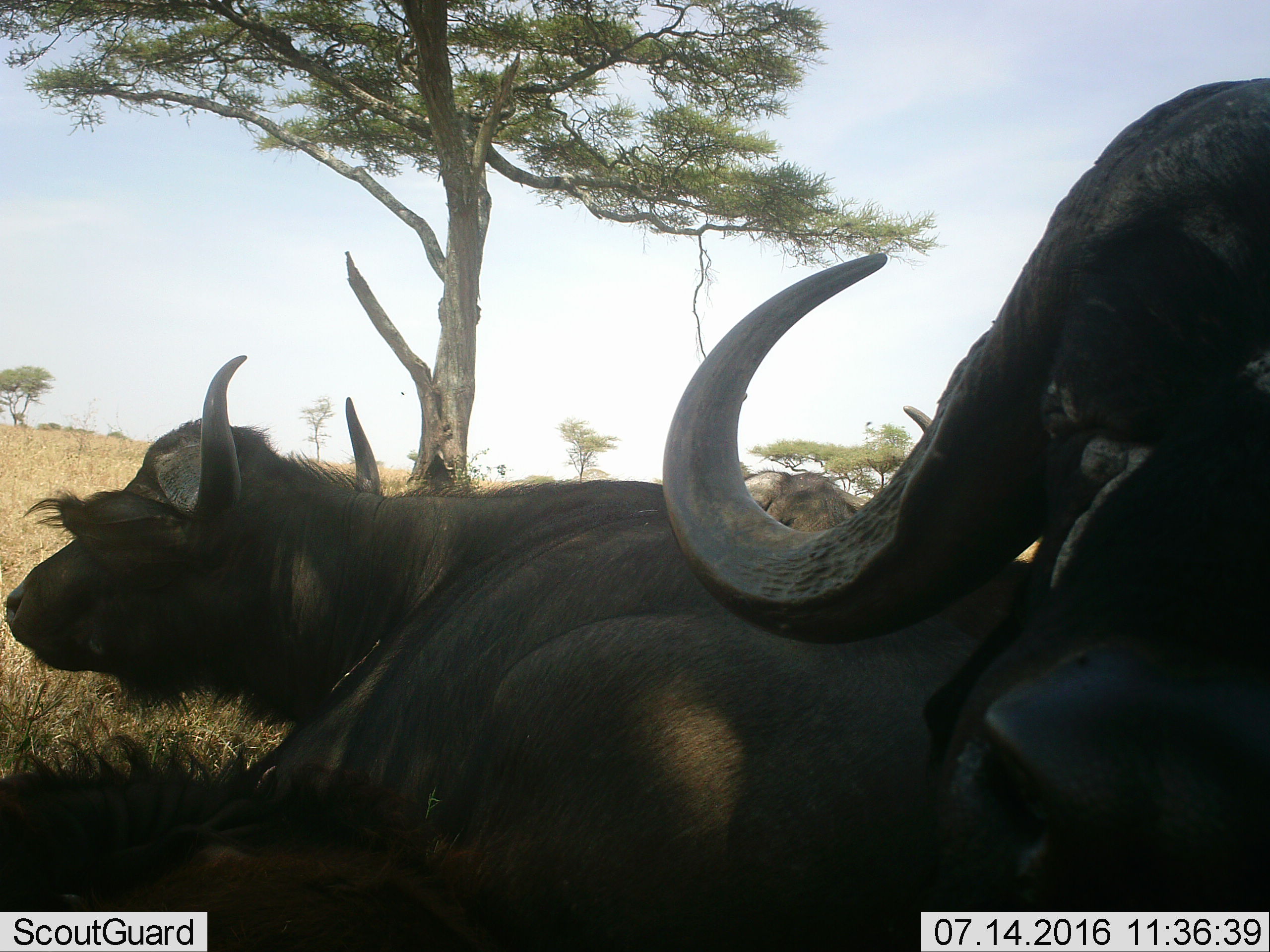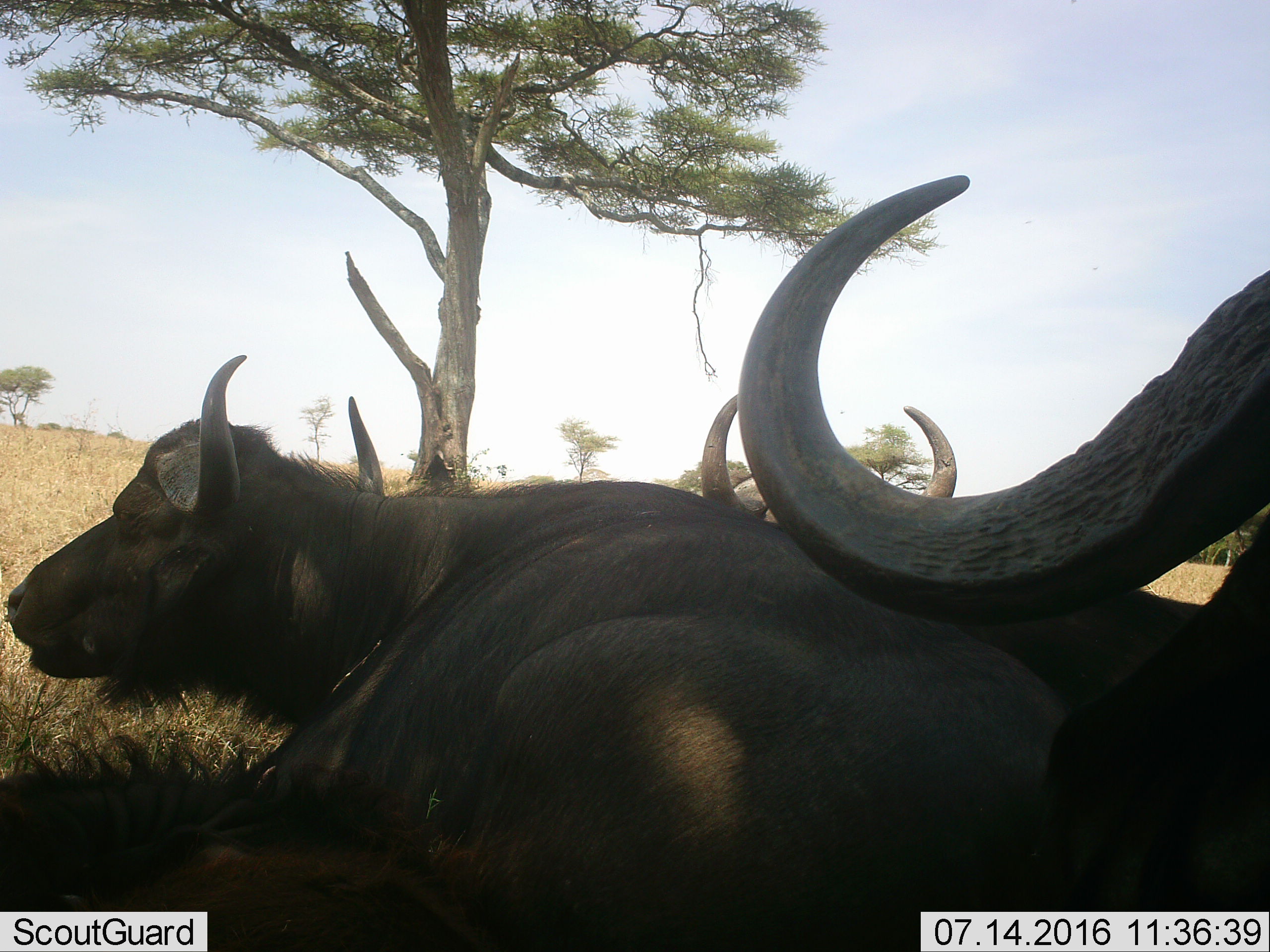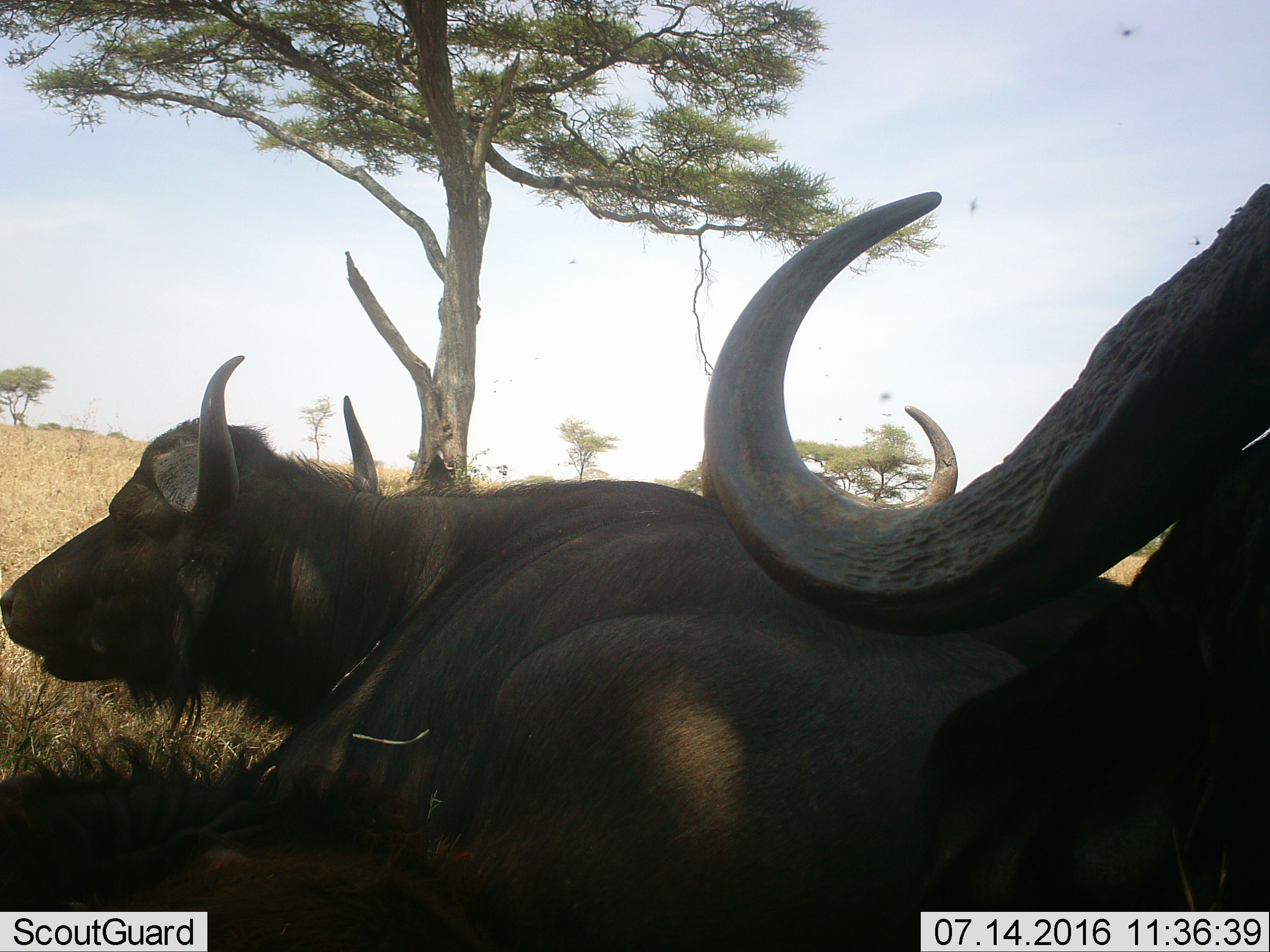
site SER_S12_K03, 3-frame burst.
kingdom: Animalia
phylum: Chordata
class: Mammalia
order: Artiodactyla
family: Bovidae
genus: Syncerus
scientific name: Syncerus caffer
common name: african buffalo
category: buffalo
Buffalo (african buffalo) (Syncerus caffer), count 3. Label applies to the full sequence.